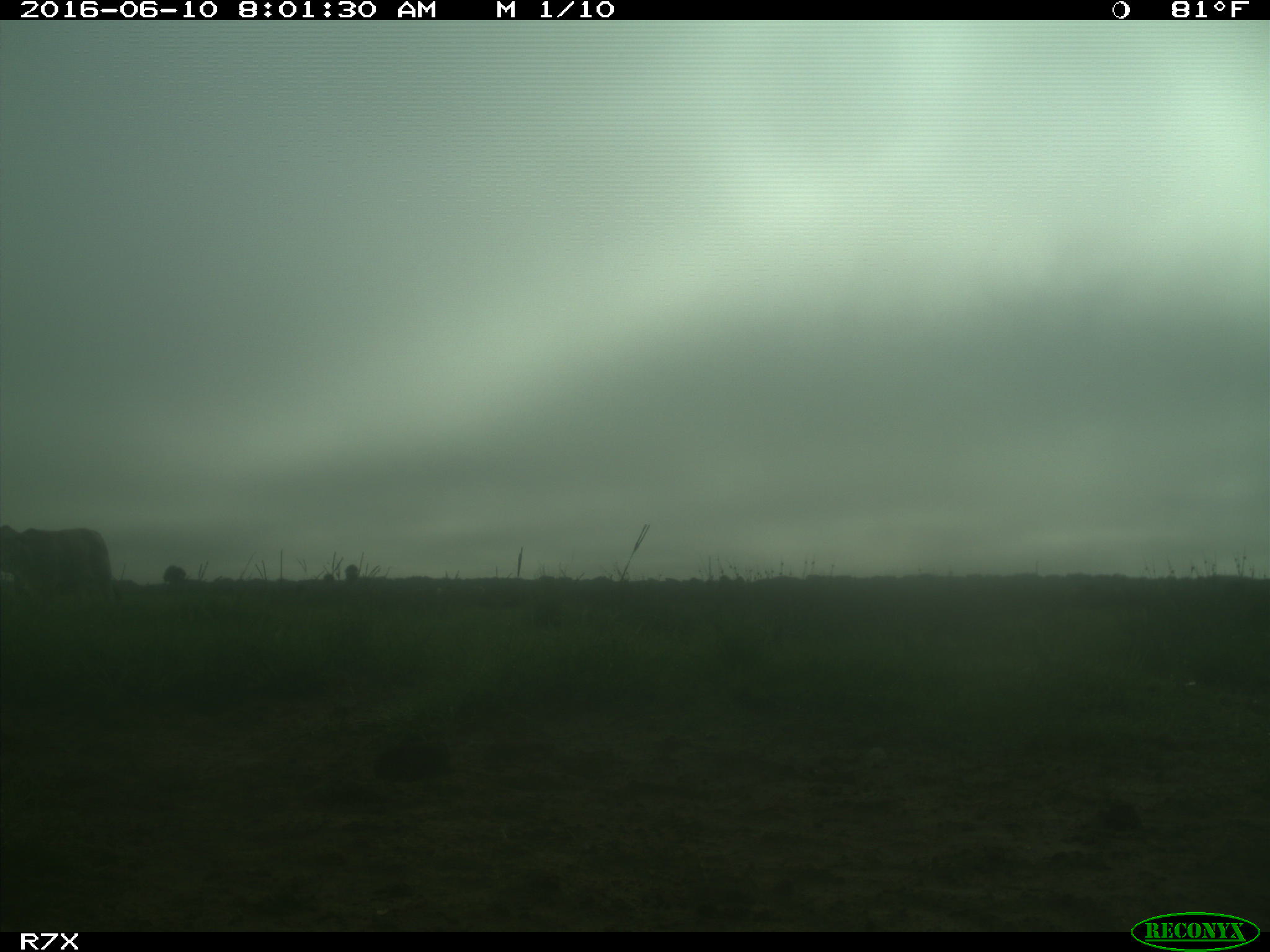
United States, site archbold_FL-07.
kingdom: Animalia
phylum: Chordata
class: Mammalia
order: Artiodactyla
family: Bovidae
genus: Bos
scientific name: Bos taurus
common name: domestic cow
Bos taurus (domestic cow).